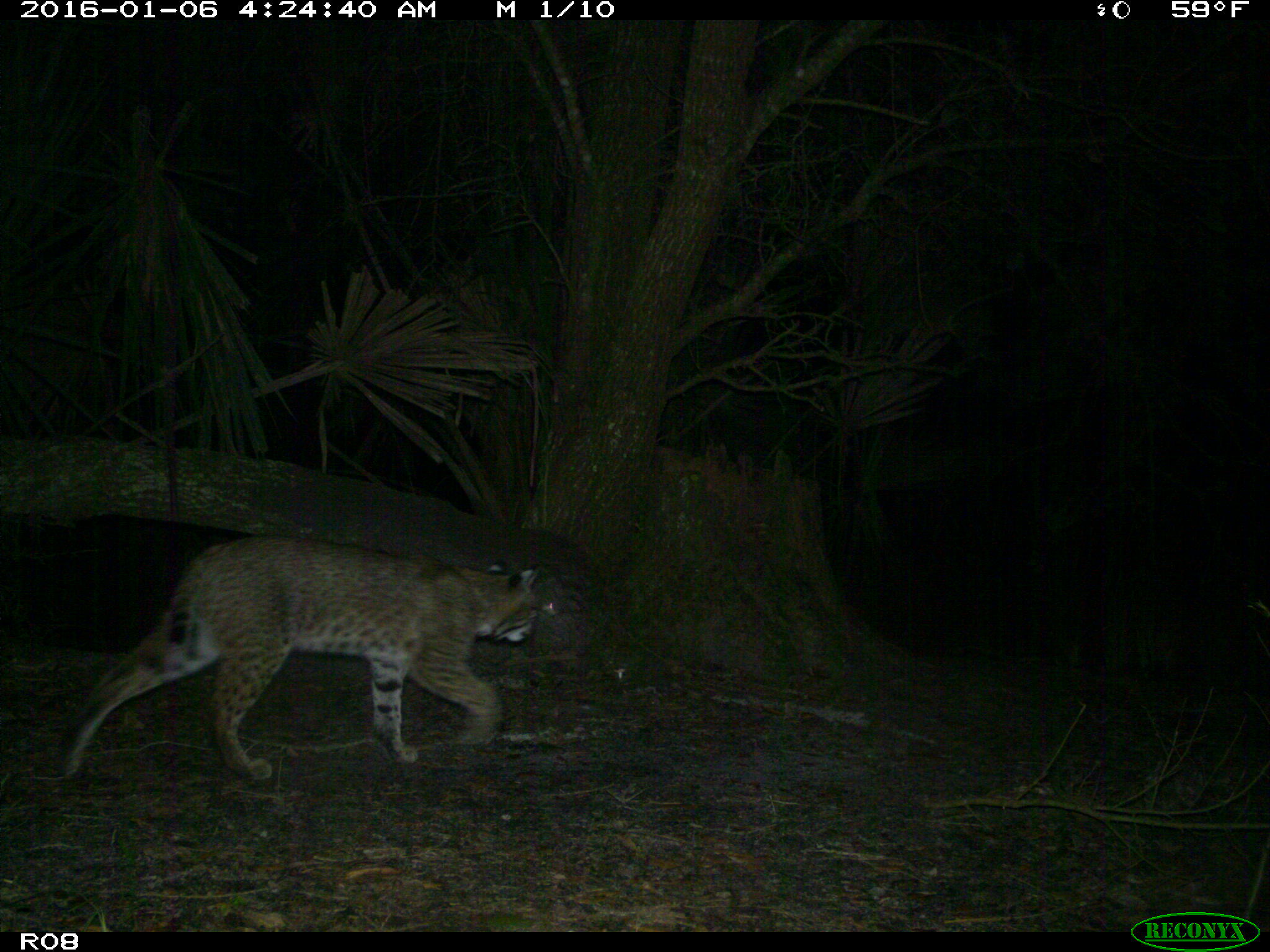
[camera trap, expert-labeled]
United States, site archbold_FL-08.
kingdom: Animalia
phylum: Chordata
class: Mammalia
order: Carnivora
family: Felidae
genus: Lynx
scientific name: Lynx rufus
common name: bobcat